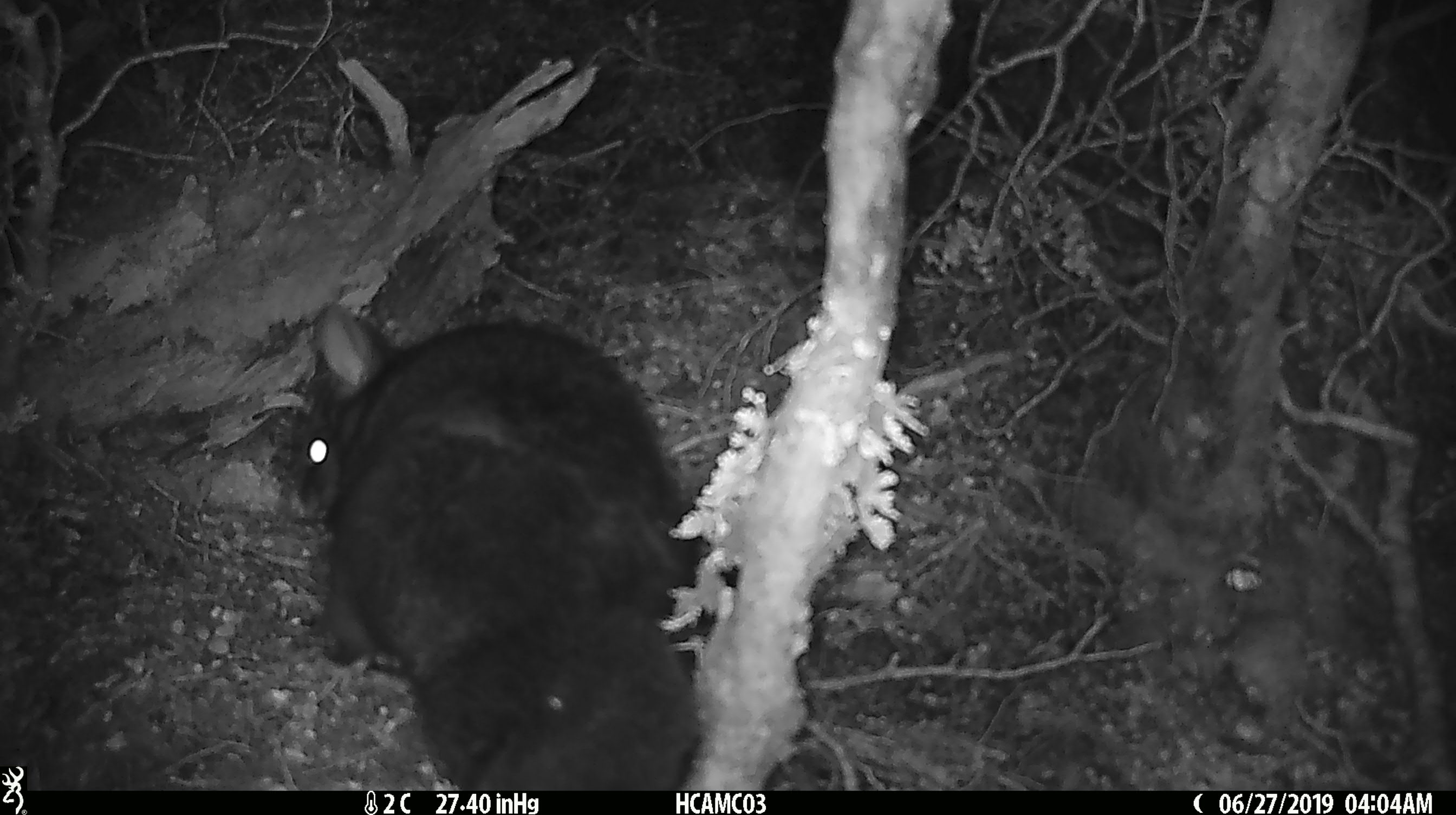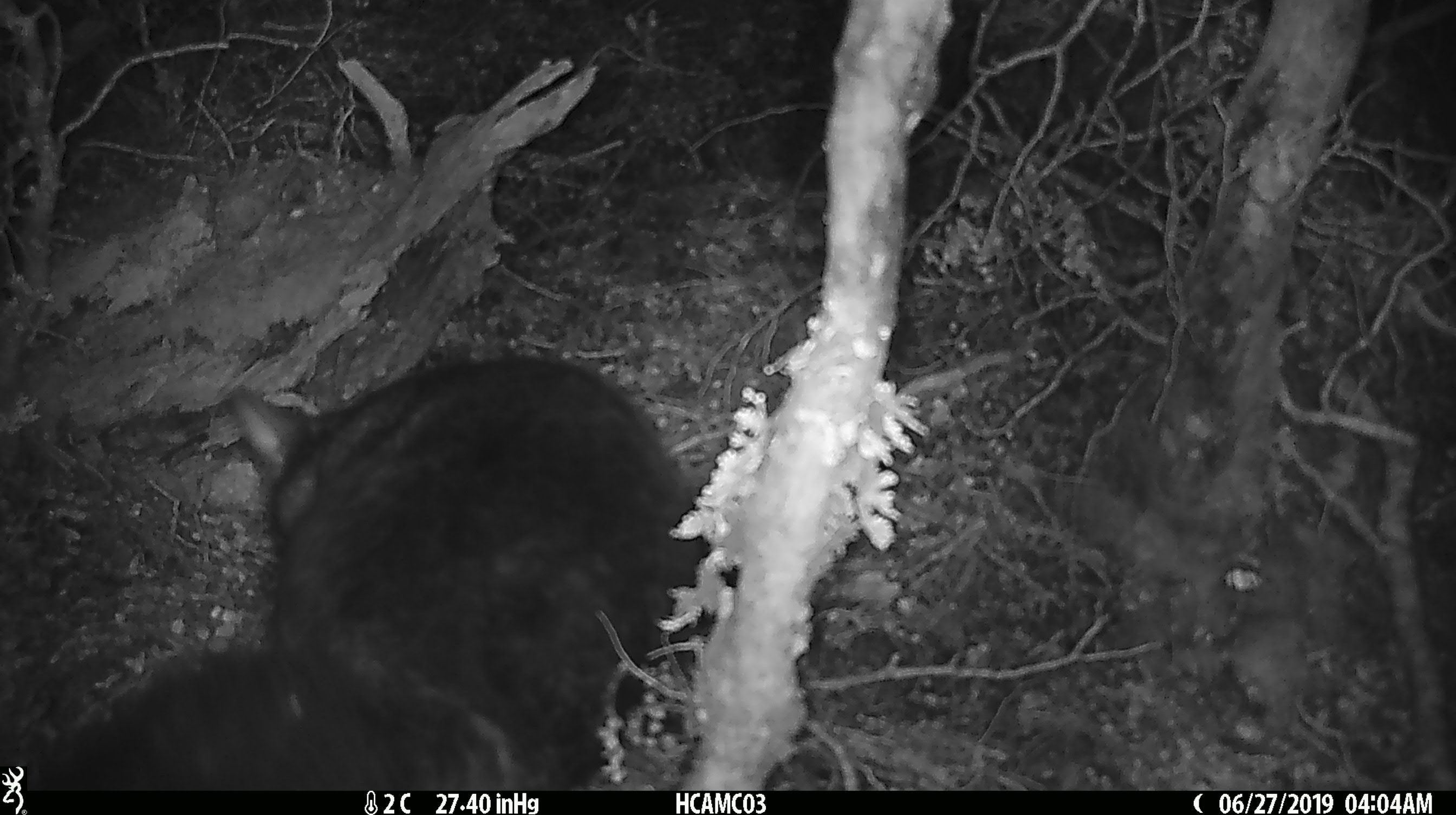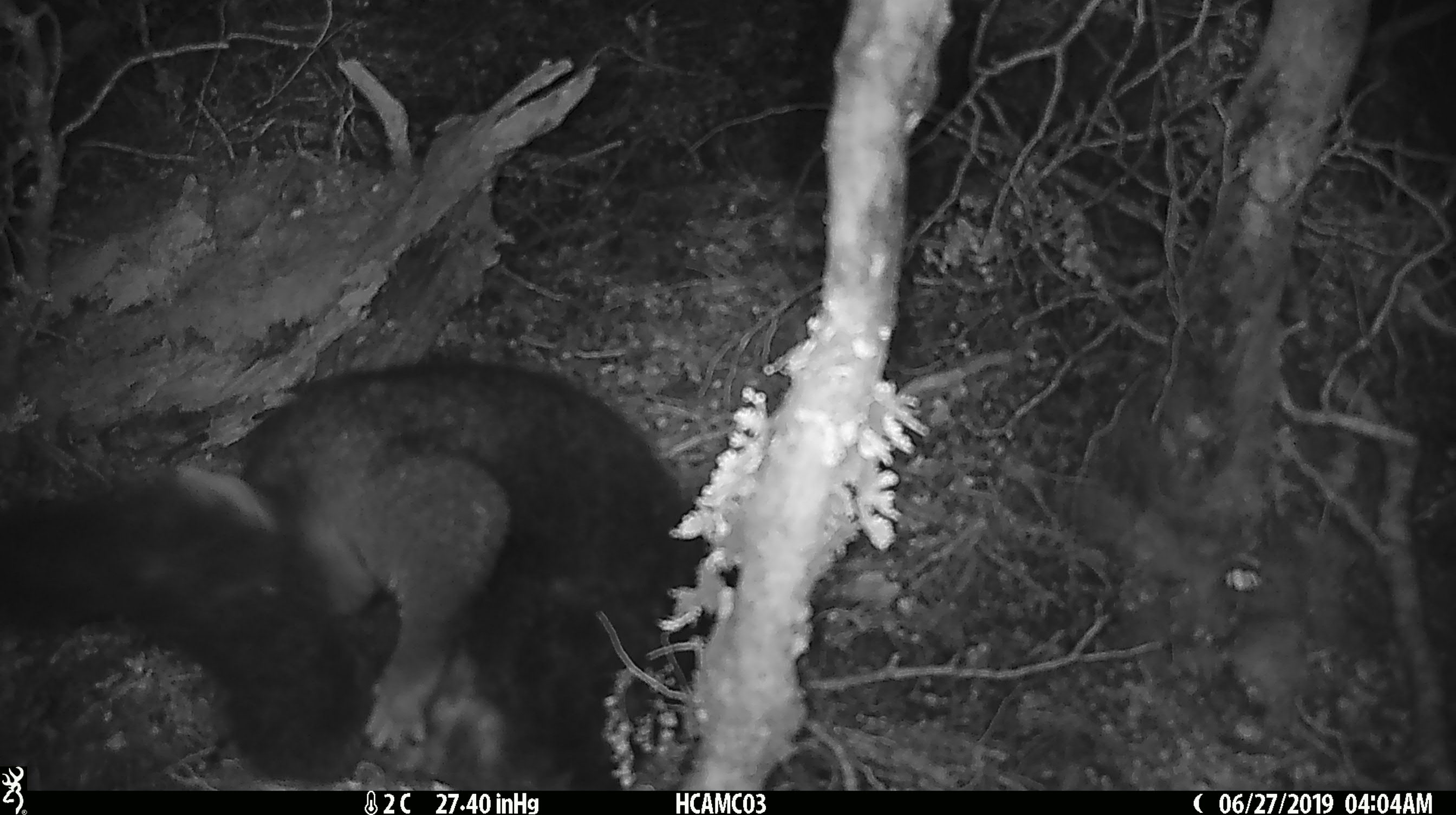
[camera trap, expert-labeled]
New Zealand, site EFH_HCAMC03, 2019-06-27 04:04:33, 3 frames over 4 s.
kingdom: Animalia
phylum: Chordata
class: Mammalia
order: Diprotodontia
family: Phalangeridae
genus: Trichosurus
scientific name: Trichosurus vulpecula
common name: common brushtail possum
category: possum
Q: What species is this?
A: Possum (common brushtail possum) (Trichosurus vulpecula).